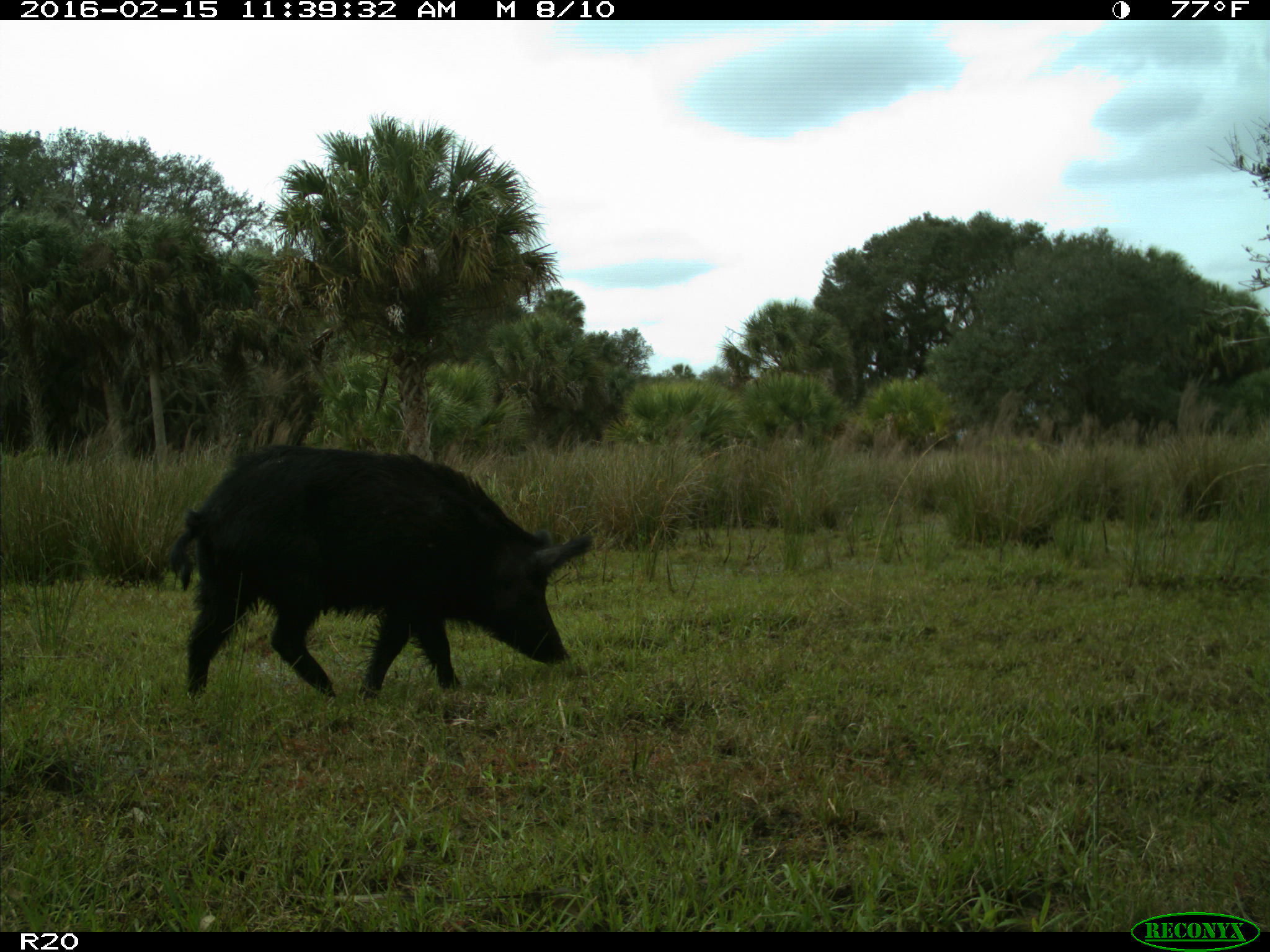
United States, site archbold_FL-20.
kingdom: Animalia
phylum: Chordata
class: Mammalia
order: Artiodactyla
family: Suidae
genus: Sus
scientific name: Sus scrofa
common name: wild boar